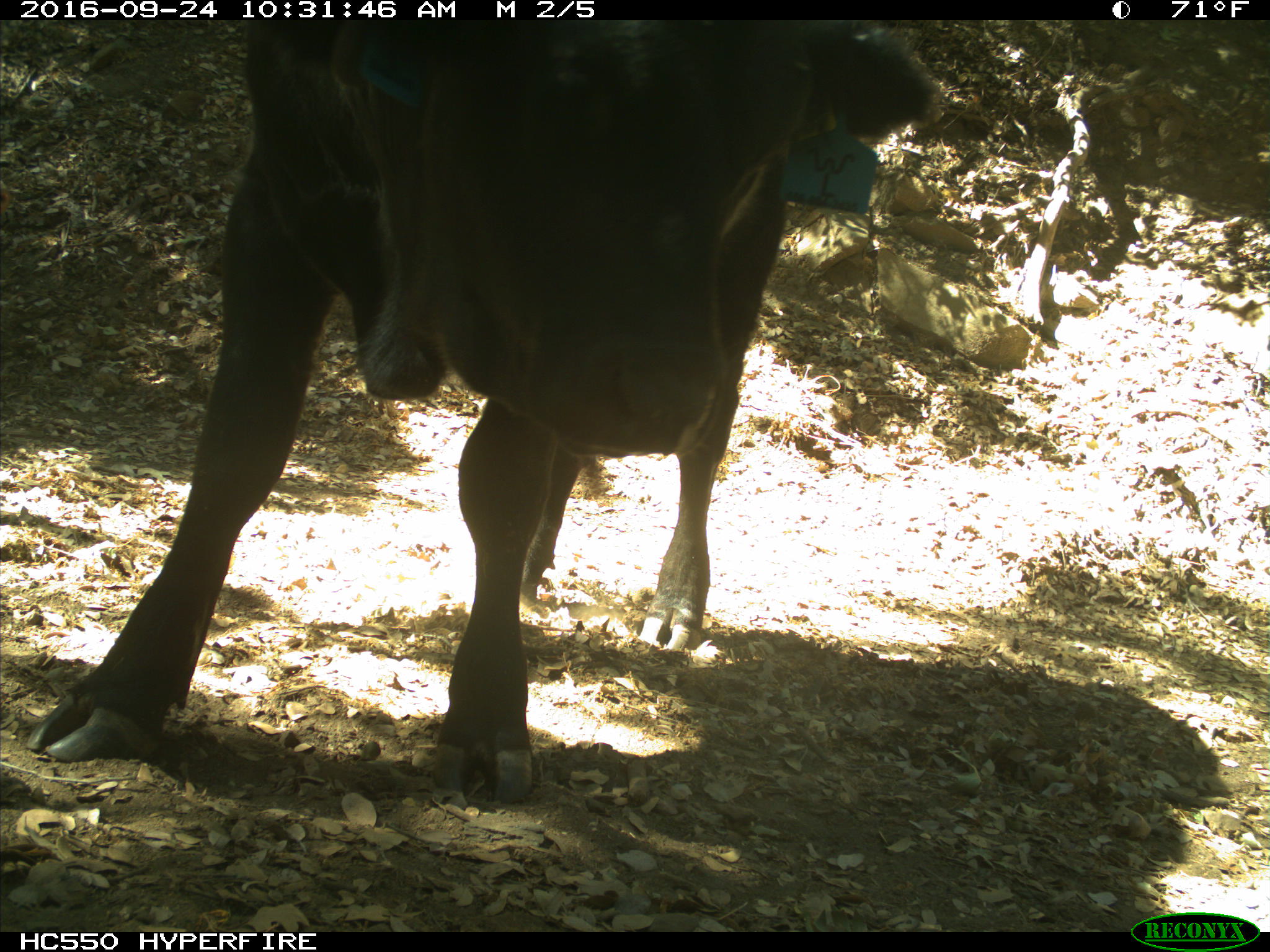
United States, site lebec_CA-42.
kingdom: Animalia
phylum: Chordata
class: Mammalia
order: Artiodactyla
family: Bovidae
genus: Bos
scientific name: Bos taurus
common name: domestic cow